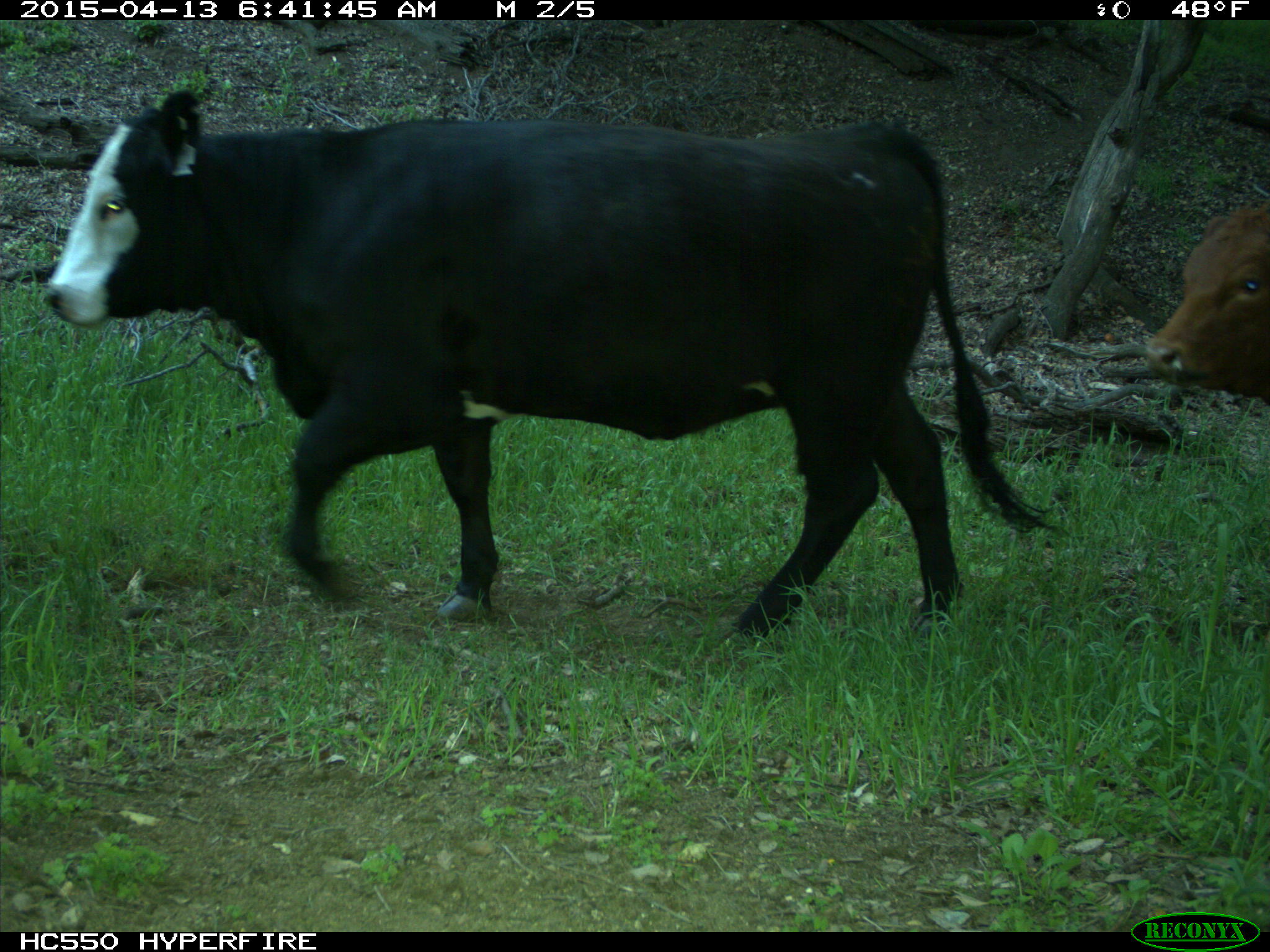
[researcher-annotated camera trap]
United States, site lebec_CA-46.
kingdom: Animalia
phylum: Chordata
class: Mammalia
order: Artiodactyla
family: Bovidae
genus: Bos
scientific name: Bos taurus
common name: domestic cow